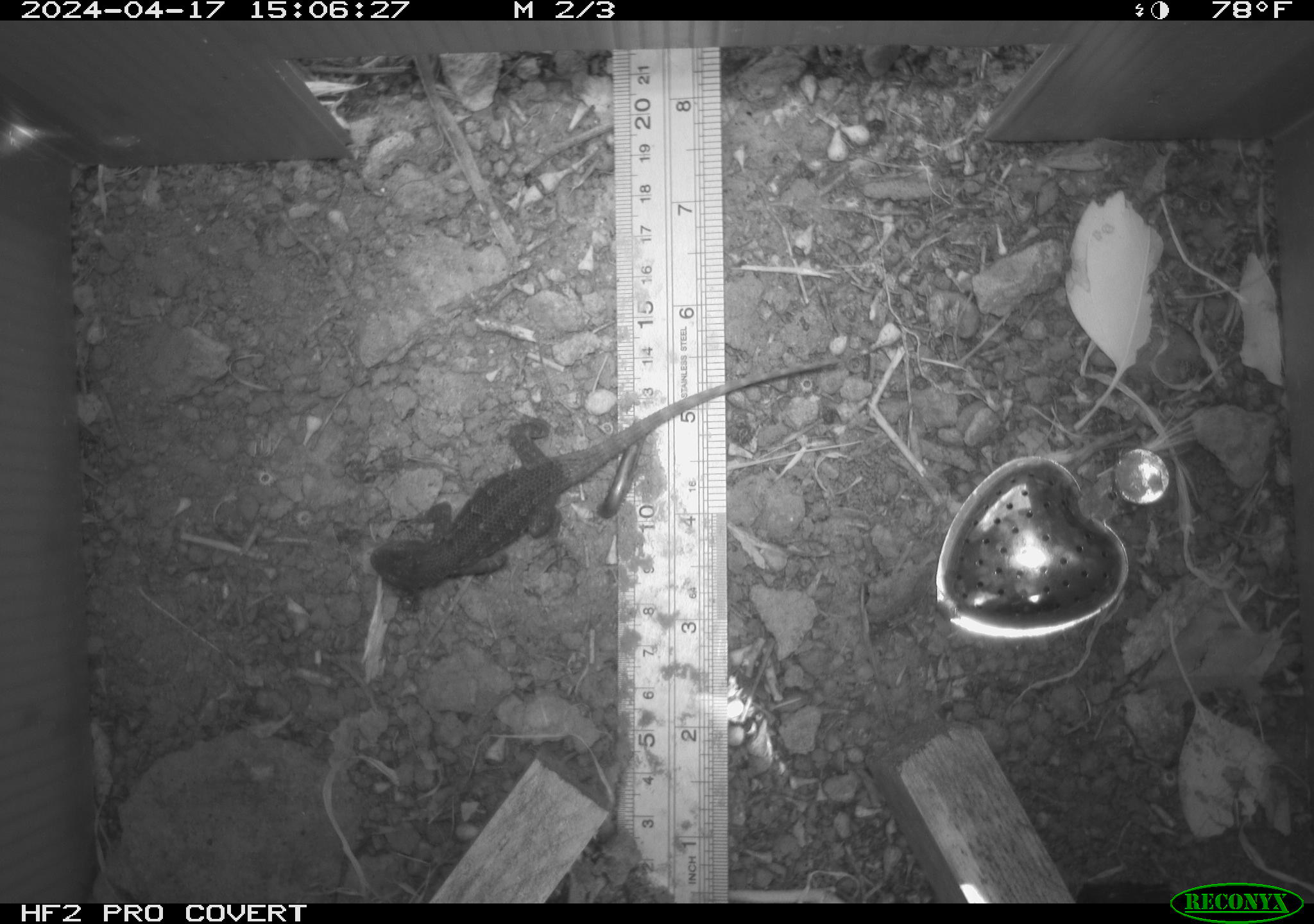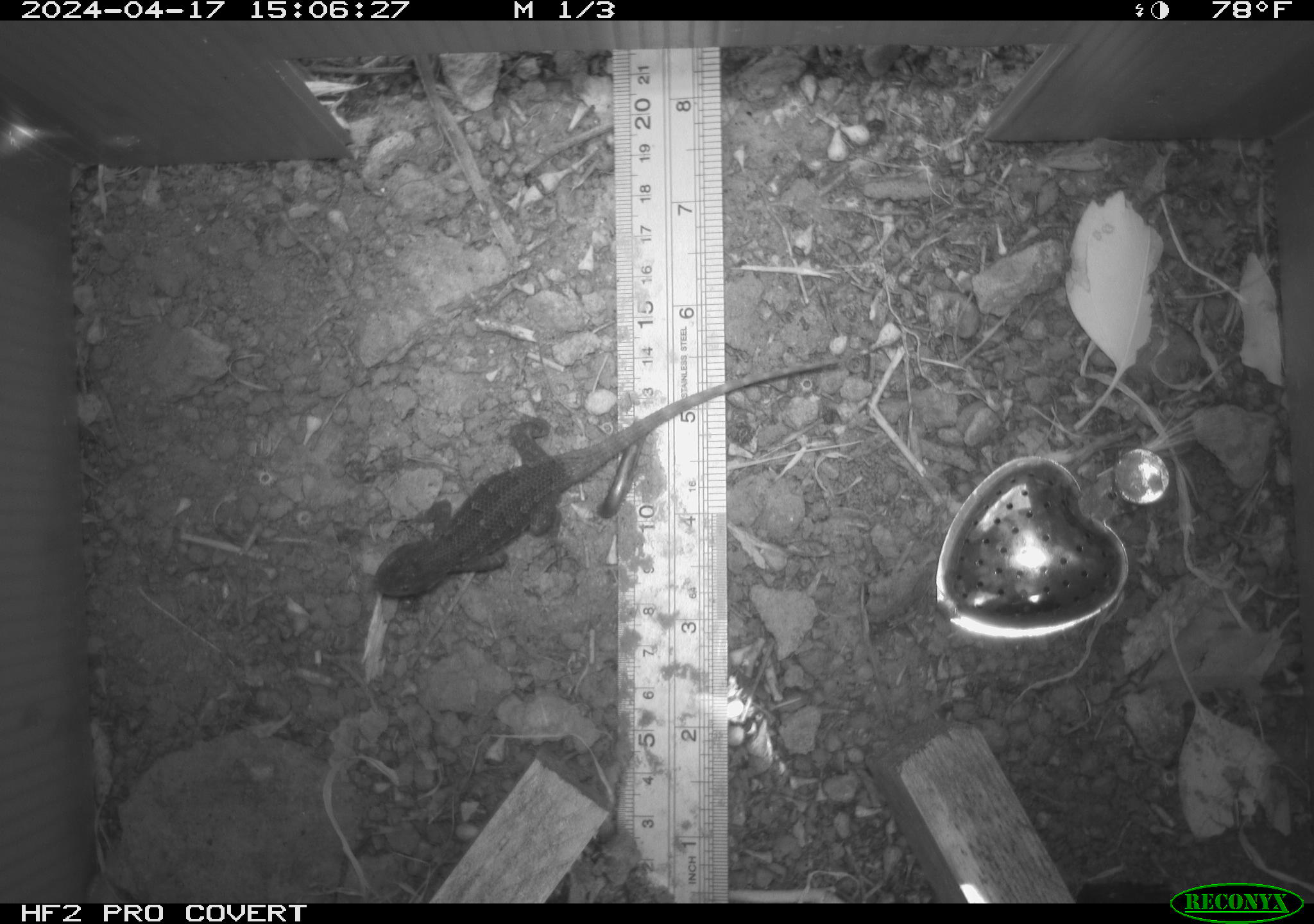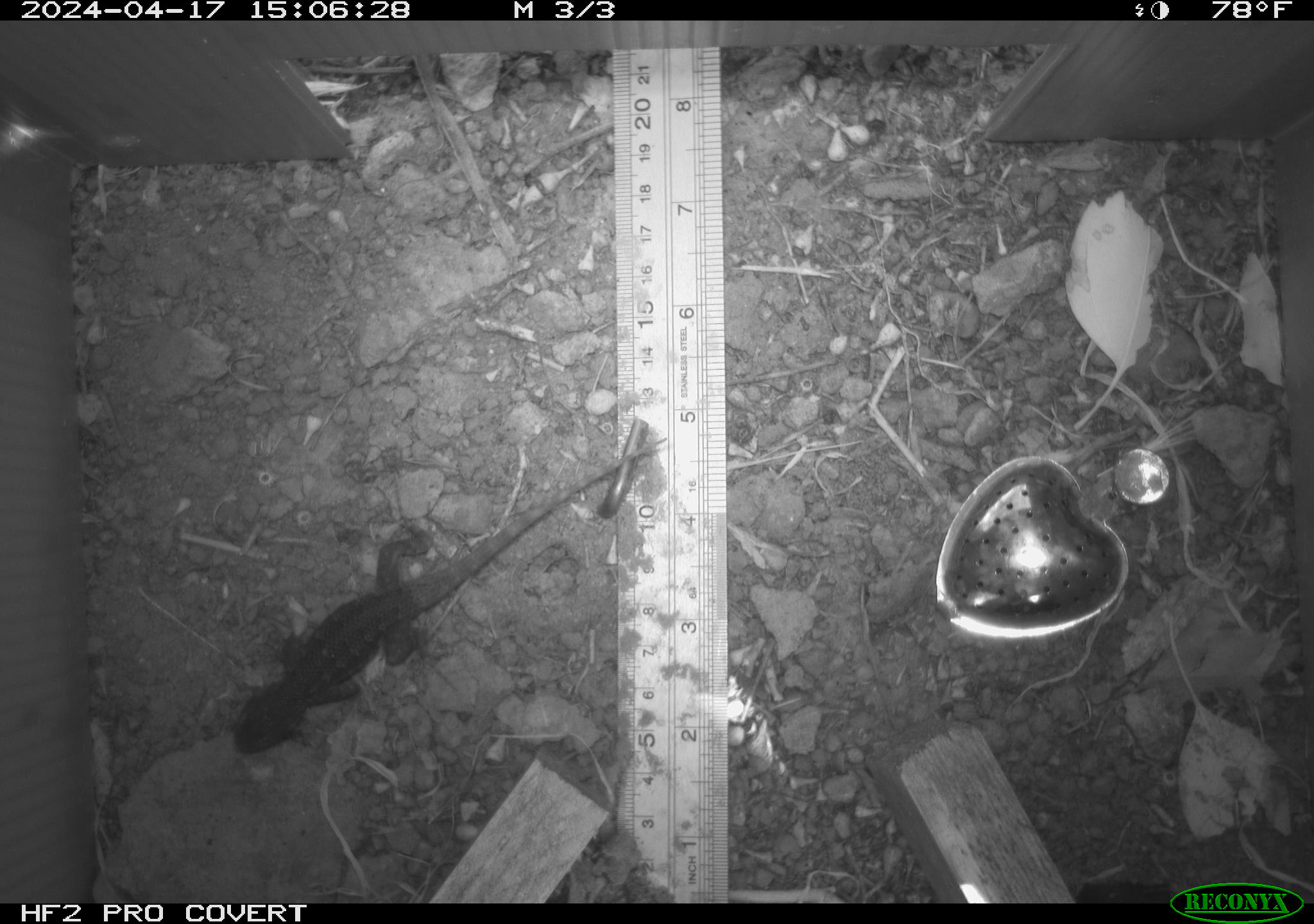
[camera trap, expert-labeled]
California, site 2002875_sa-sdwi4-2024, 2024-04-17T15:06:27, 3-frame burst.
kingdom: Animalia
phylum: Chordata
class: Reptilia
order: Squamata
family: Phrynosomatidae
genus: Sceloporus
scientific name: Sceloporus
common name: spiny lizards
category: sceloporus species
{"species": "sceloporus species (spiny lizards) (Sceloporus)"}